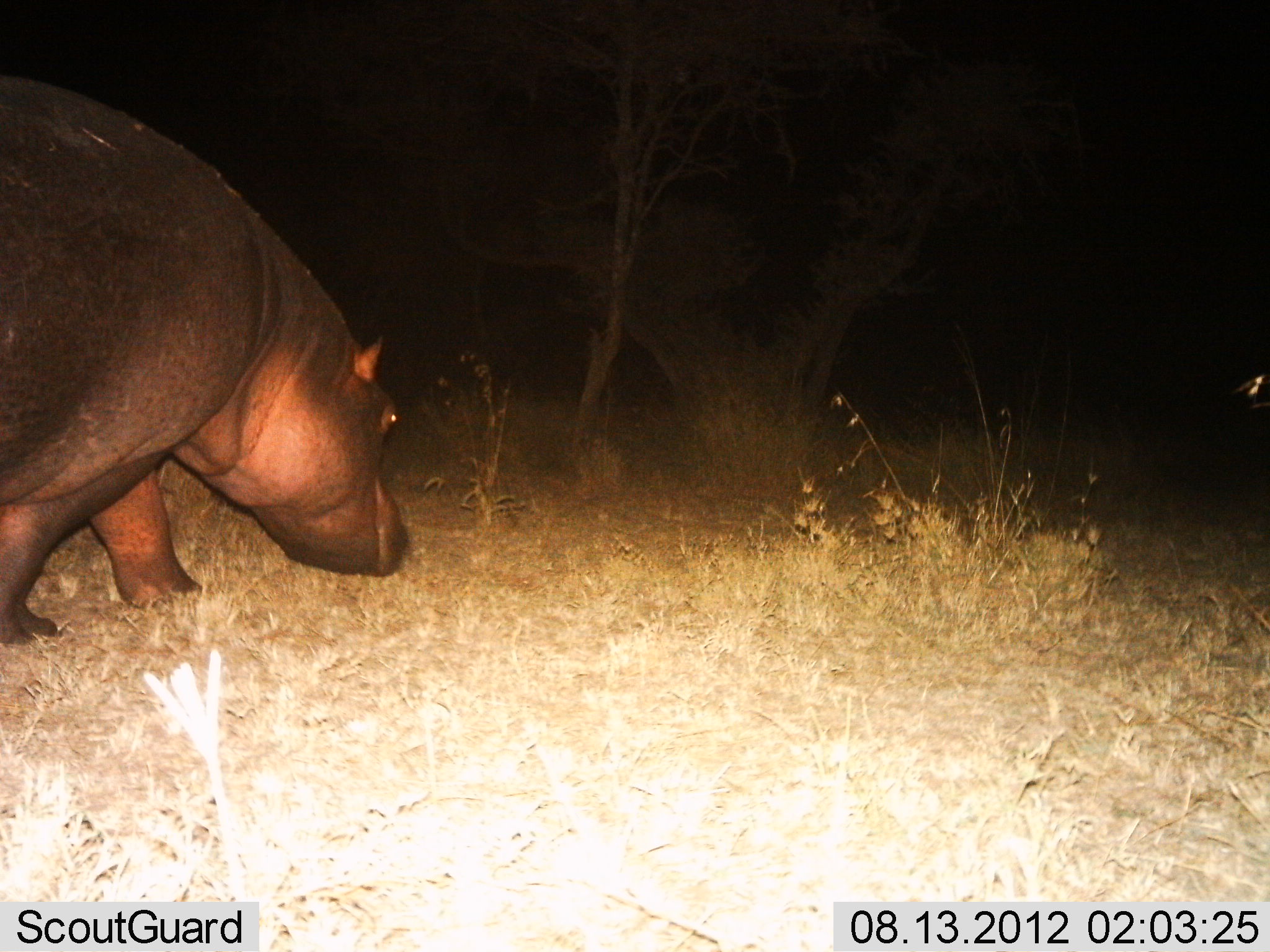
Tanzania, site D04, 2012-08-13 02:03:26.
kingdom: Animalia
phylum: Chordata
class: Mammalia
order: Artiodactyla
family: Hippopotamidae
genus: Hippopotamus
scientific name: Hippopotamus amphibius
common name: hippopotamus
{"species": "hippopotamus (Hippopotamus amphibius)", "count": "1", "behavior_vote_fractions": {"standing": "20%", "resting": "0%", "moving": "90%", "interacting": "0%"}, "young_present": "0%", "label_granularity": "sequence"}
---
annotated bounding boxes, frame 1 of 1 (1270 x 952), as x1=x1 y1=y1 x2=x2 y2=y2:
animal: x1=0 y1=74 x2=413 y2=650